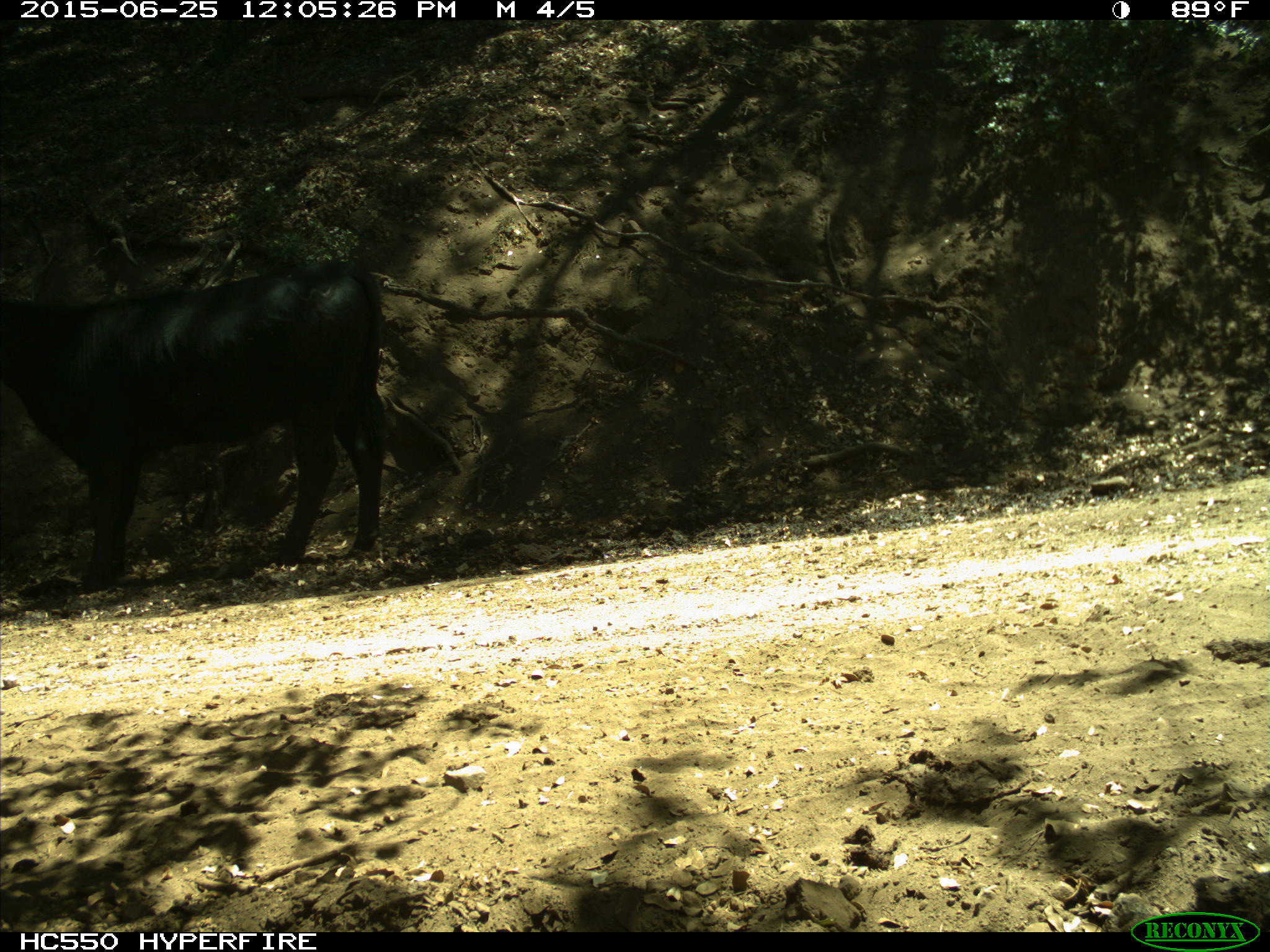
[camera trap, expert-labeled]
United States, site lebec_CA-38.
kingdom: Animalia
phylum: Chordata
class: Mammalia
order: Artiodactyla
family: Bovidae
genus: Bos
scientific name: Bos taurus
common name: domestic cow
Bos taurus (domestic cow).